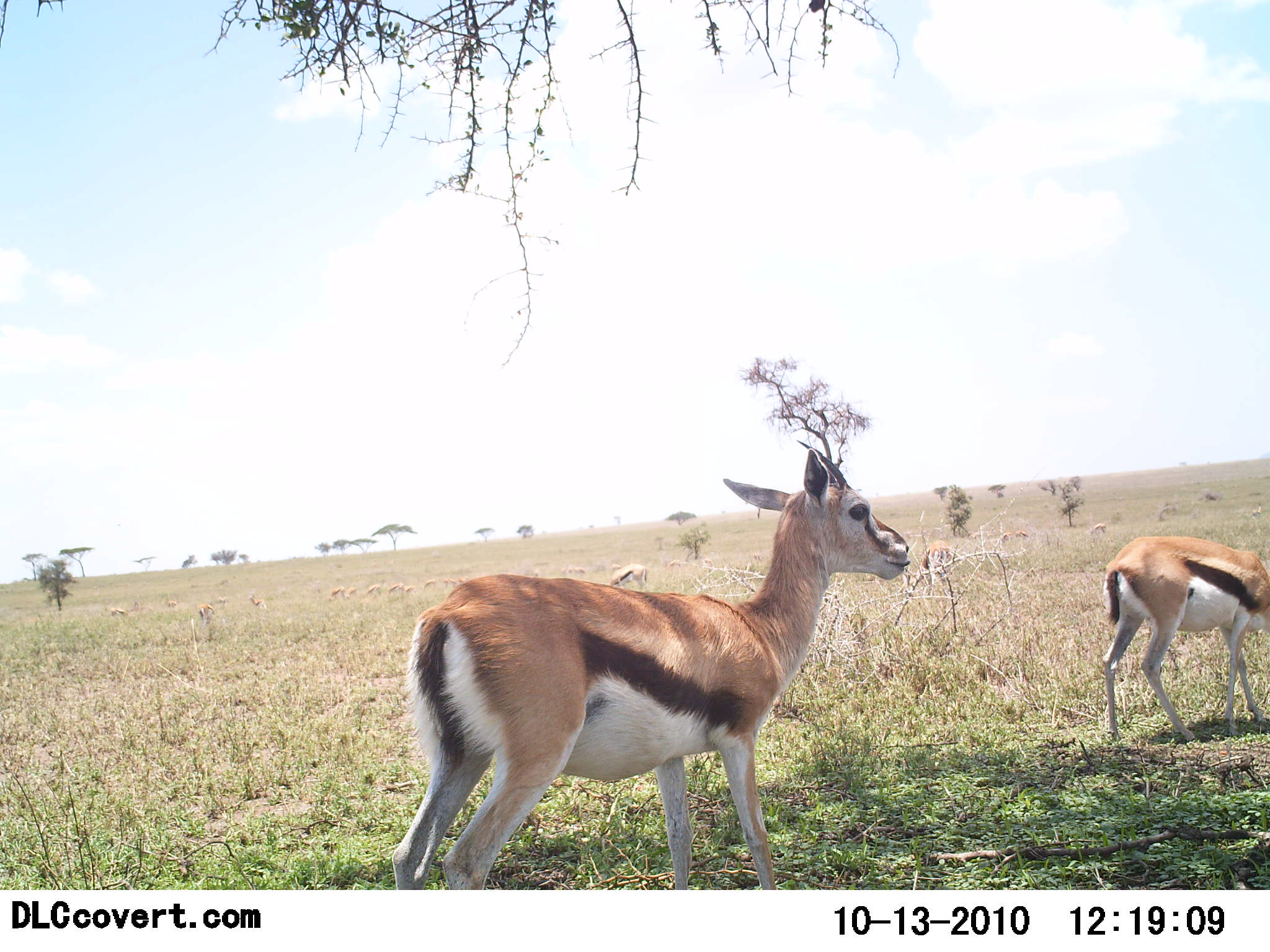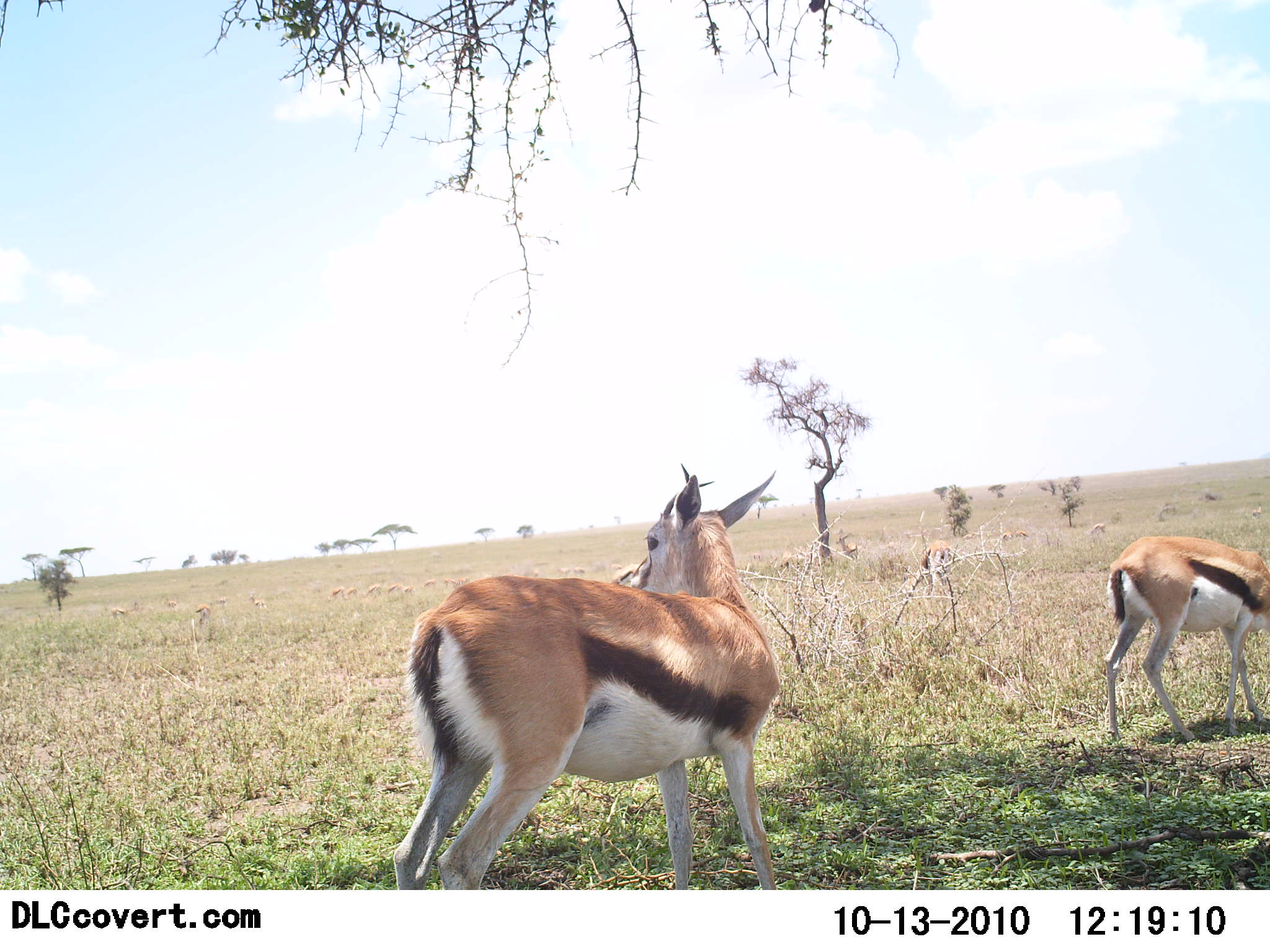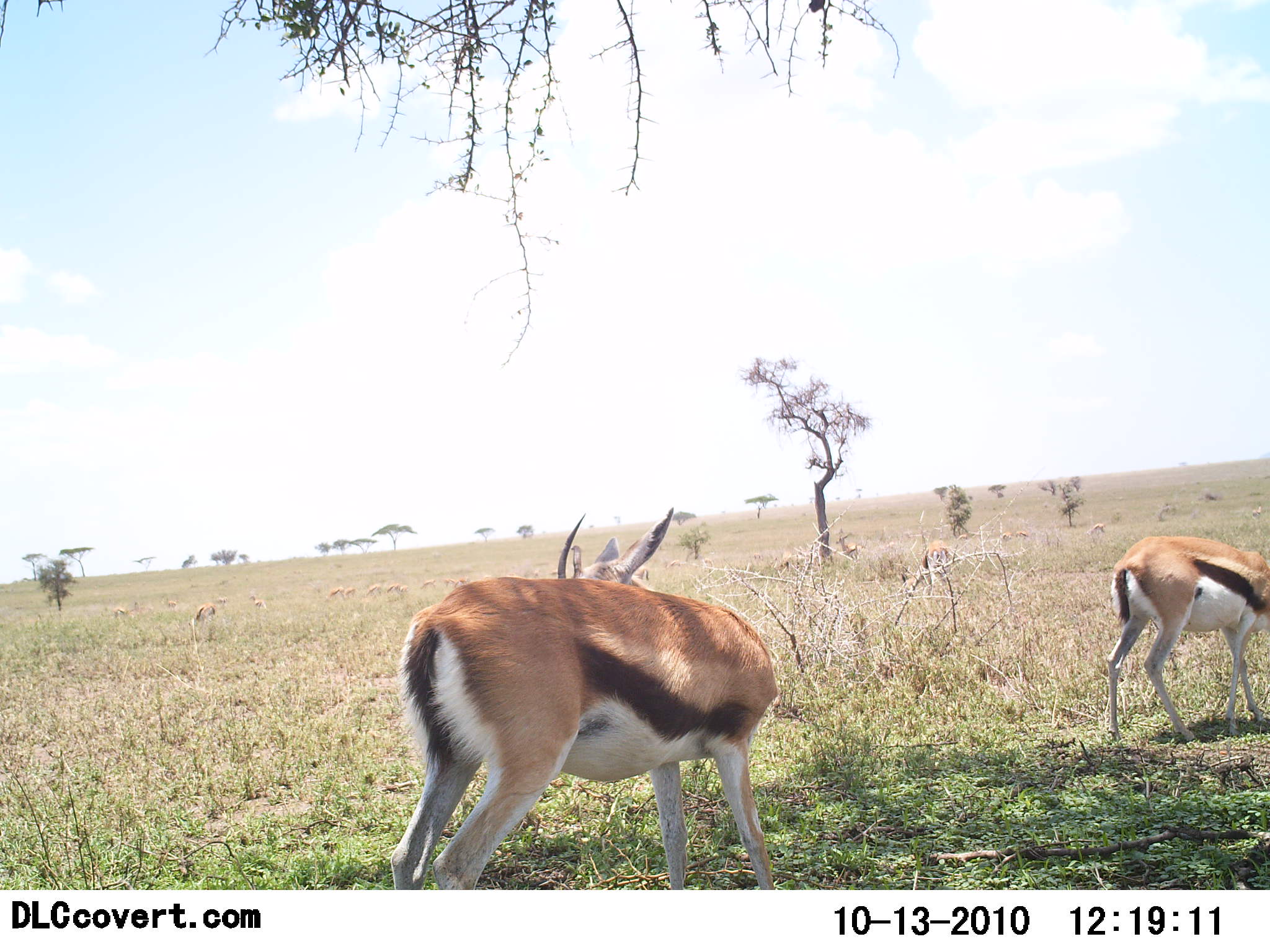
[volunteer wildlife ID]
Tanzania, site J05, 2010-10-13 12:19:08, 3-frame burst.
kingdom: Animalia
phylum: Chordata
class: Mammalia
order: Artiodactyla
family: Bovidae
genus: Eudorcas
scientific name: Eudorcas thomsonii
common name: thomson's gazelle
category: gazellethomsons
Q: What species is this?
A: Gazellethomsons (thomson's gazelle) (Eudorcas thomsonii).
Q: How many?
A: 2.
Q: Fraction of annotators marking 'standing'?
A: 80%.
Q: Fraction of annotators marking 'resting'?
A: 7%.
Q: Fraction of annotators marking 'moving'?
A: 7%.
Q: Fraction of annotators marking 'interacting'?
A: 0%.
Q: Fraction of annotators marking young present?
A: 7%.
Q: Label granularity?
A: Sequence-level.